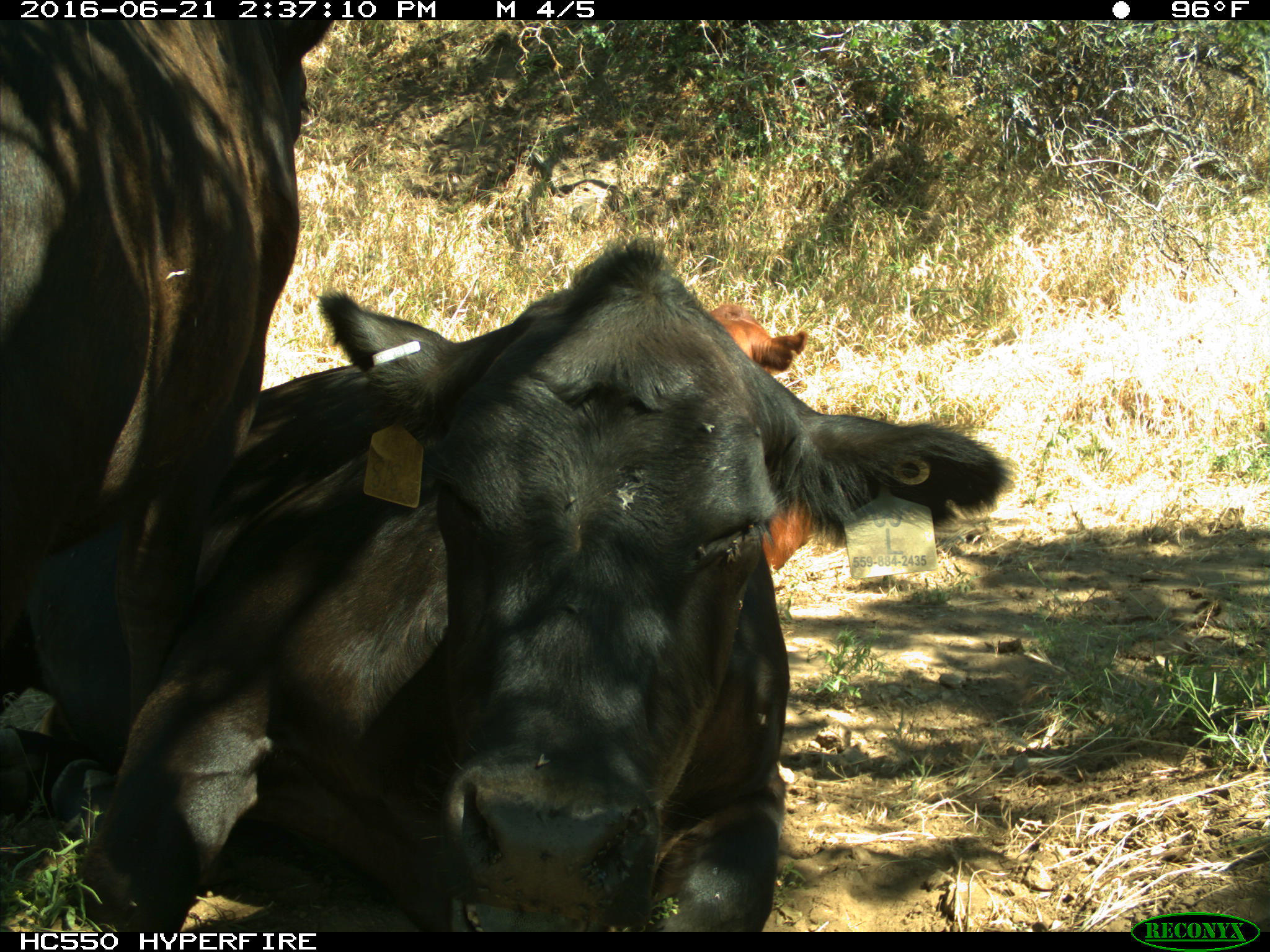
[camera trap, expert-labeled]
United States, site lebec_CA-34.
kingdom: Animalia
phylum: Chordata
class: Mammalia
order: Artiodactyla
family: Bovidae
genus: Bos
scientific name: Bos taurus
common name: domestic cow